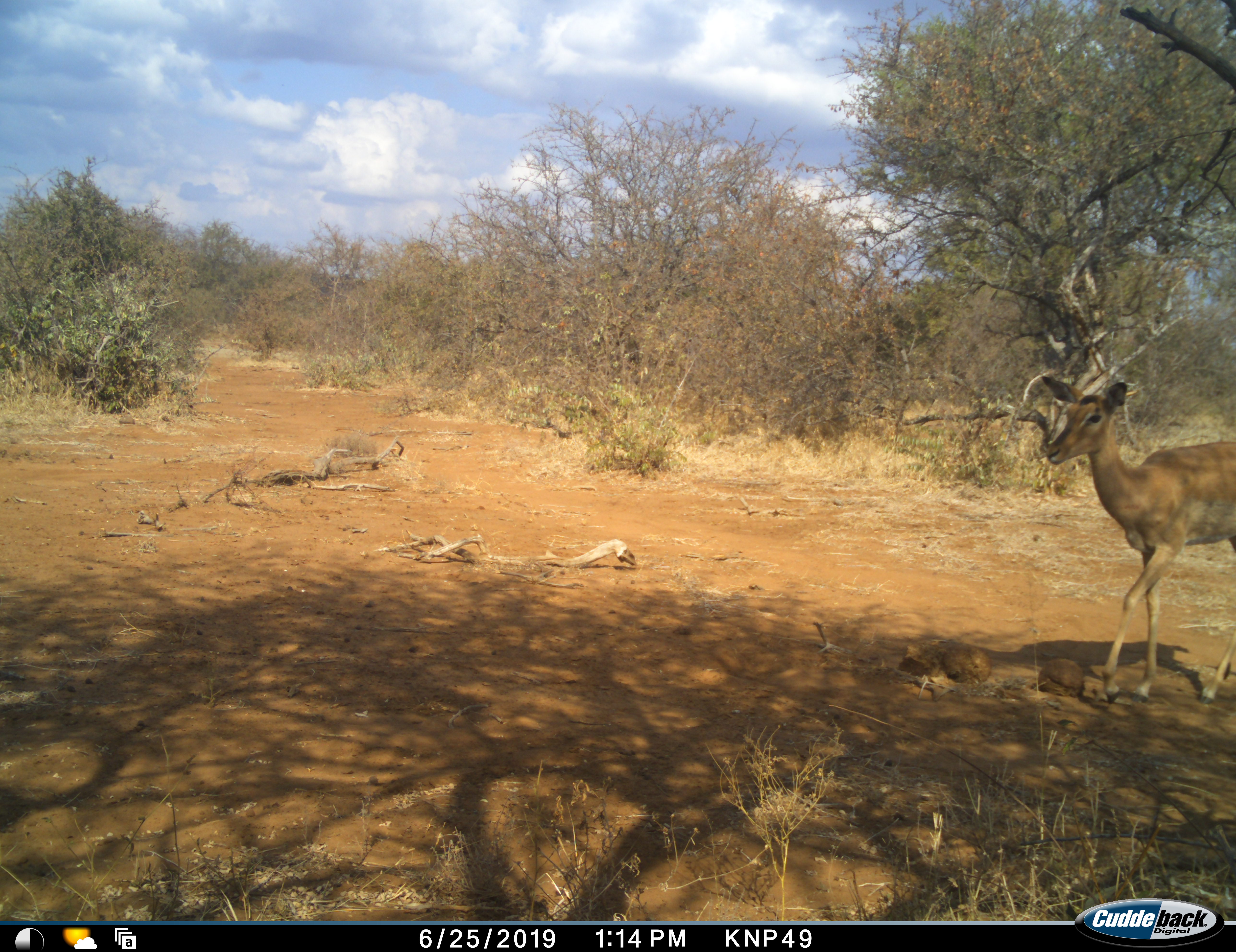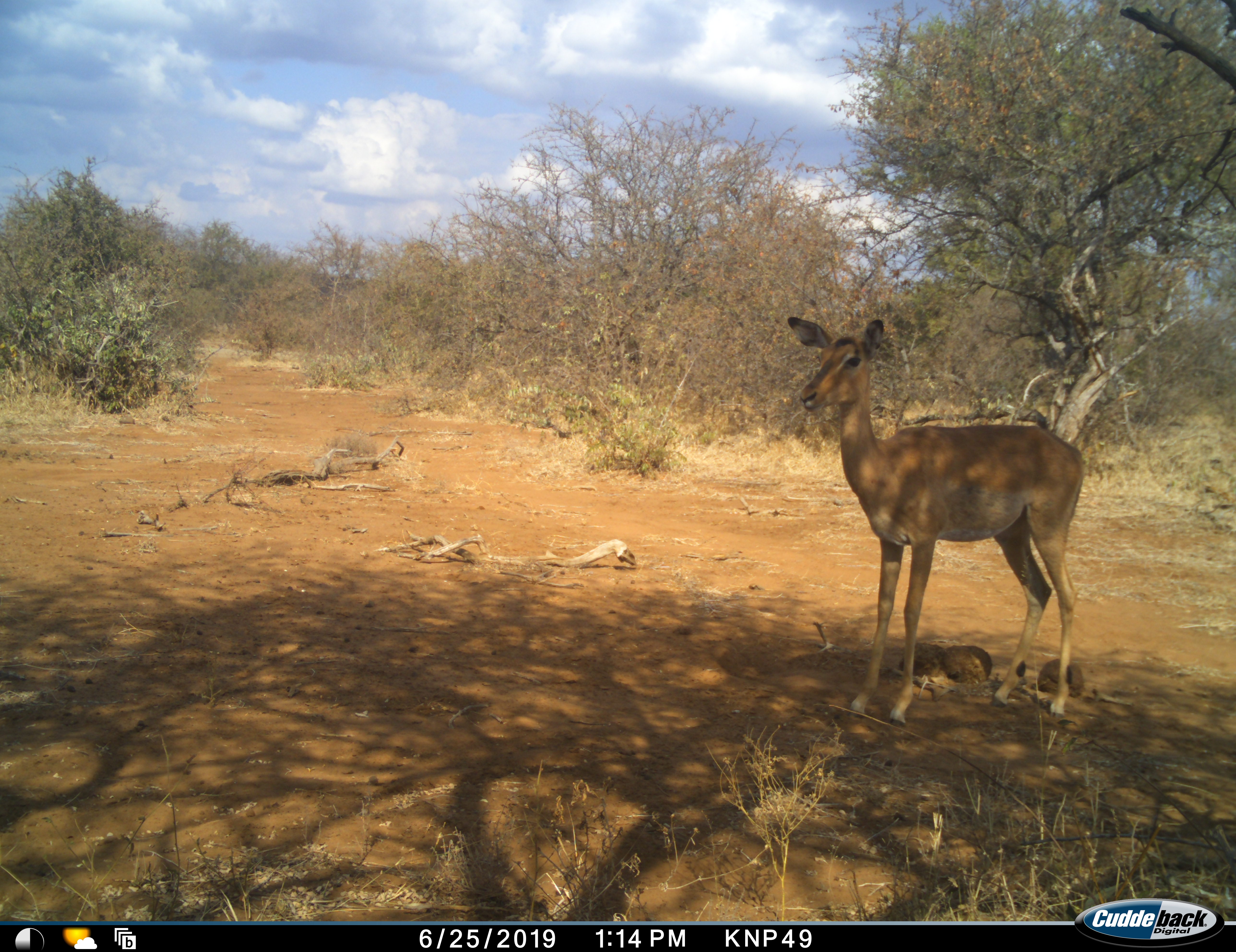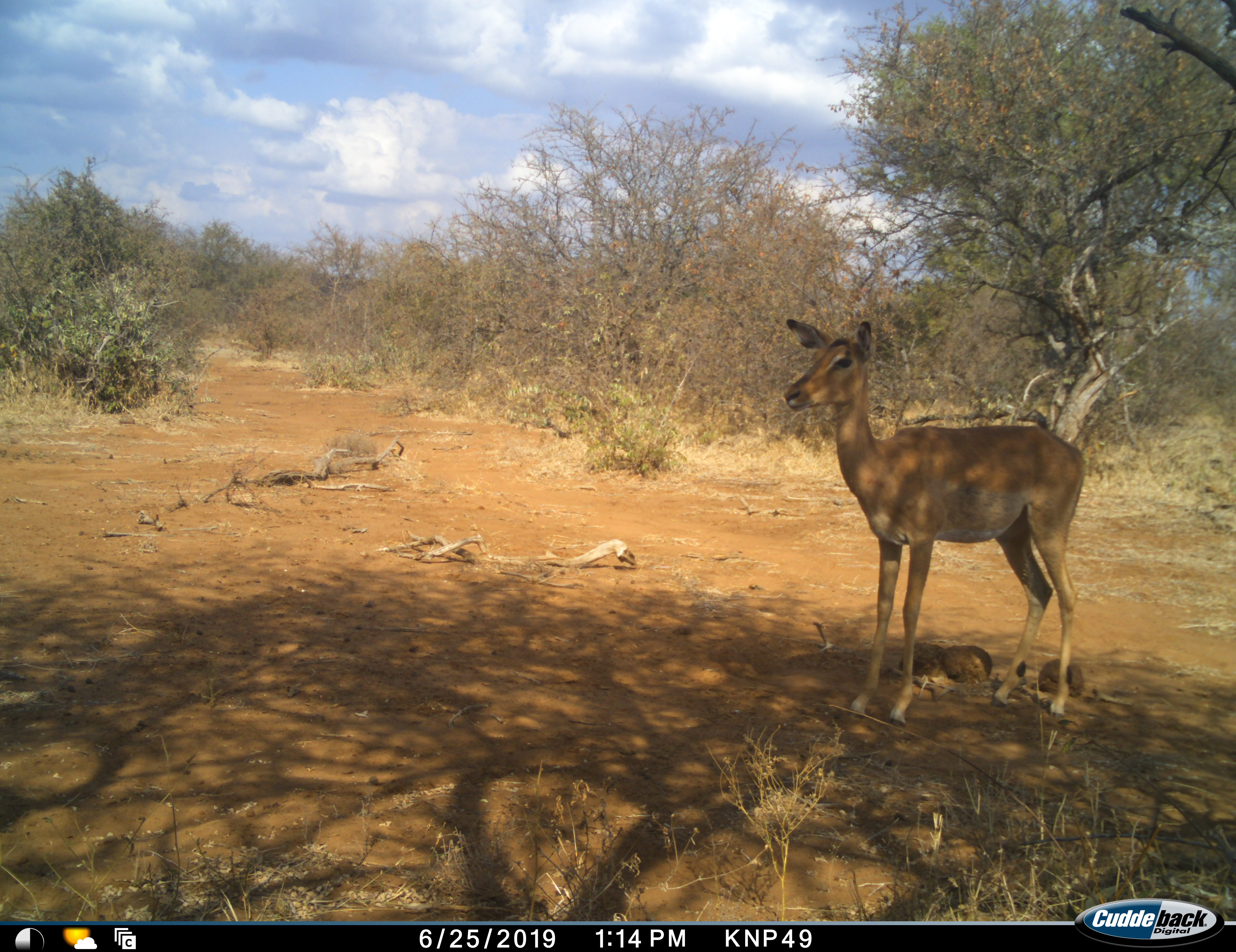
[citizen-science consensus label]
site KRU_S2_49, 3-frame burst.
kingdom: Animalia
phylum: Chordata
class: Mammalia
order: Artiodactyla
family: Bovidae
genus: Aepyceros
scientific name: Aepyceros melampus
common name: impala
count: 1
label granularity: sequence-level